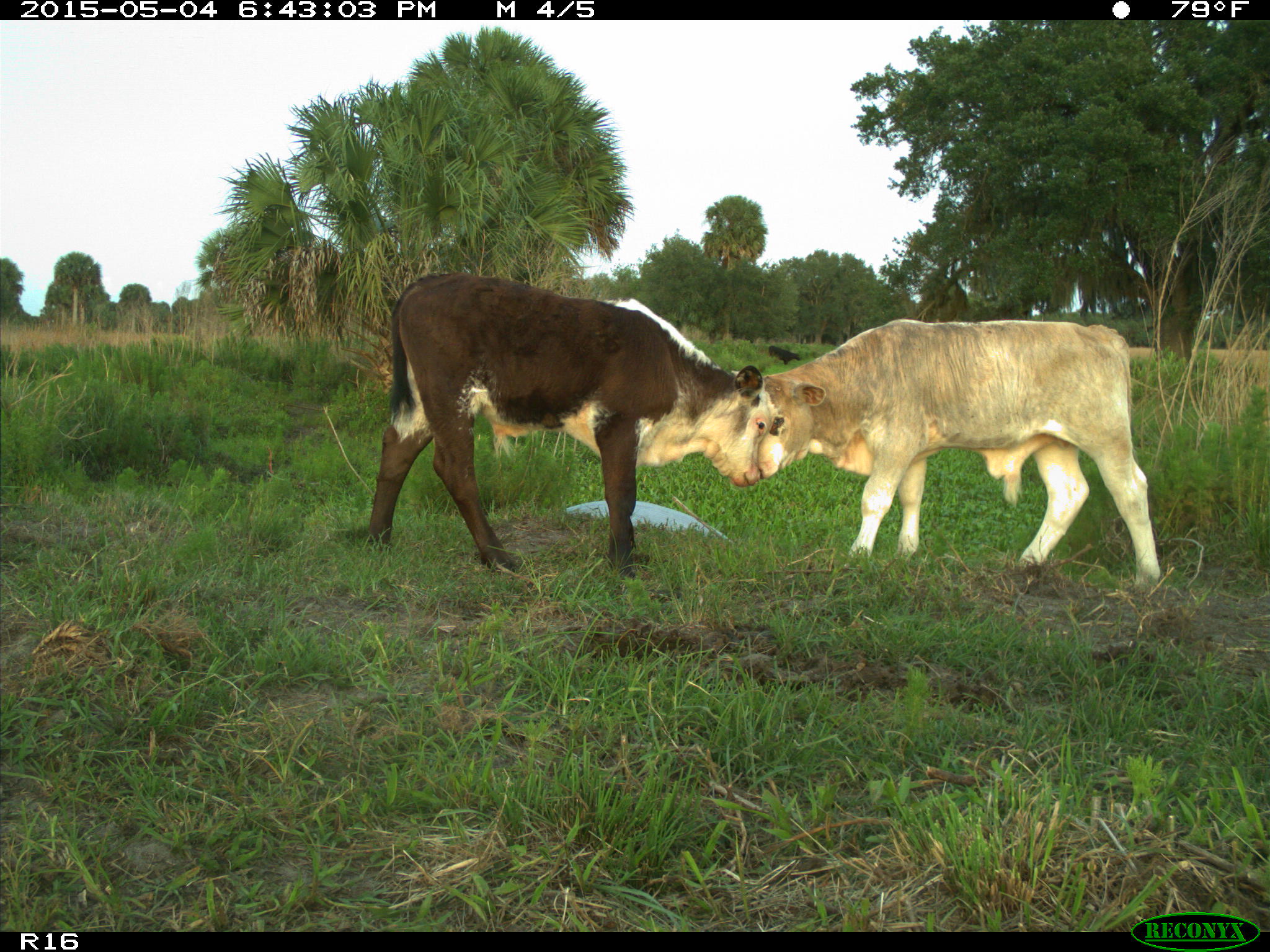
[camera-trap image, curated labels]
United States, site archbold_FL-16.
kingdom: Animalia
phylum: Chordata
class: Mammalia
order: Artiodactyla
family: Bovidae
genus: Bos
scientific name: Bos taurus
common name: domestic cow